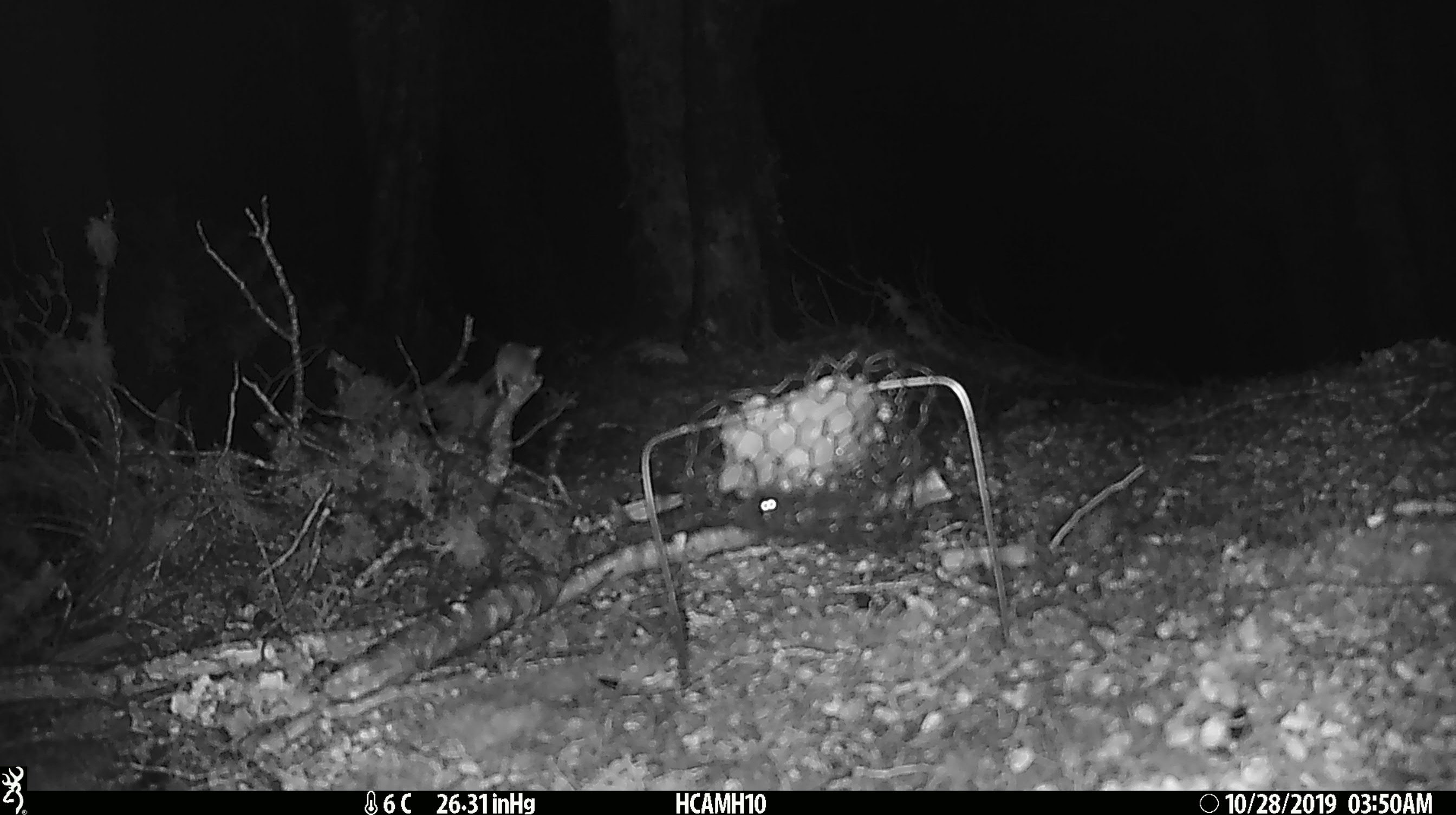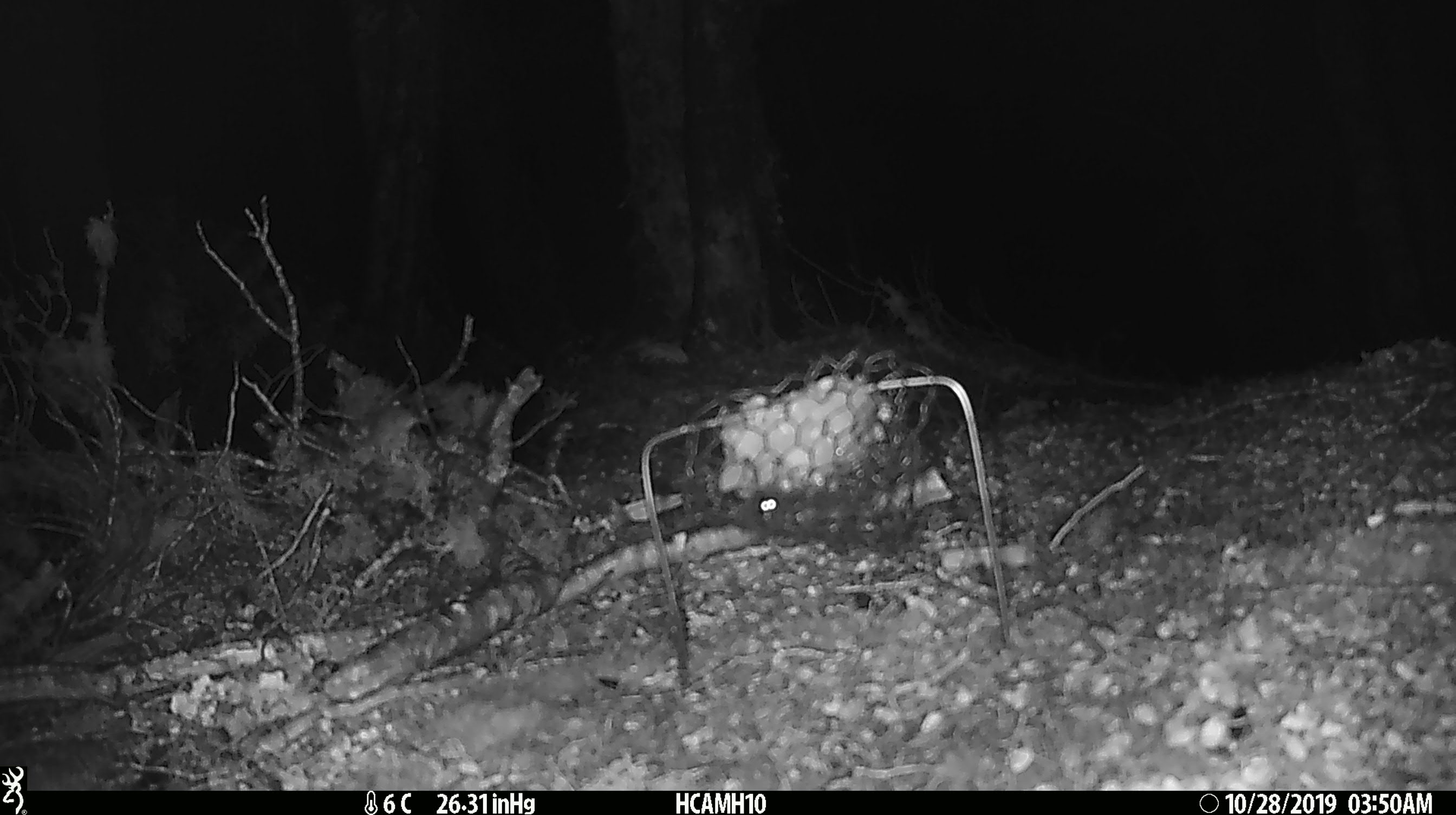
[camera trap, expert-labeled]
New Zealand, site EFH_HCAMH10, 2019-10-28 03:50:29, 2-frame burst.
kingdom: Animalia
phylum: Chordata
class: Mammalia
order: Rodentia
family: Muridae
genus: Mus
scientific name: Mus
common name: mouse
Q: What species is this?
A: Mouse (Mus).